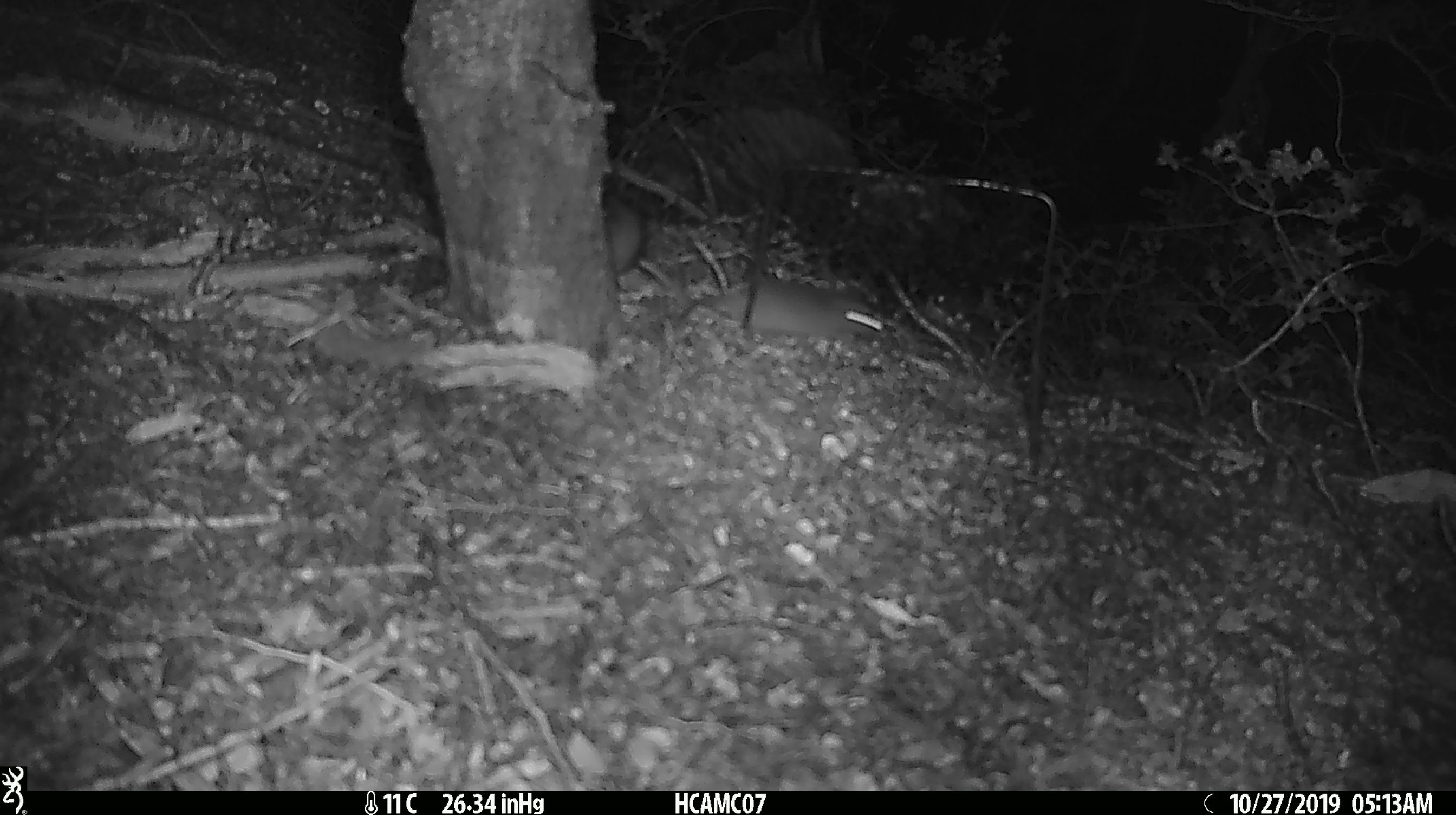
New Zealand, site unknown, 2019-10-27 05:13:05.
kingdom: Animalia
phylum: Chordata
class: Mammalia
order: Rodentia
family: Muridae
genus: Mus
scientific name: Mus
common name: mouse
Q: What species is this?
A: Mouse (Mus).